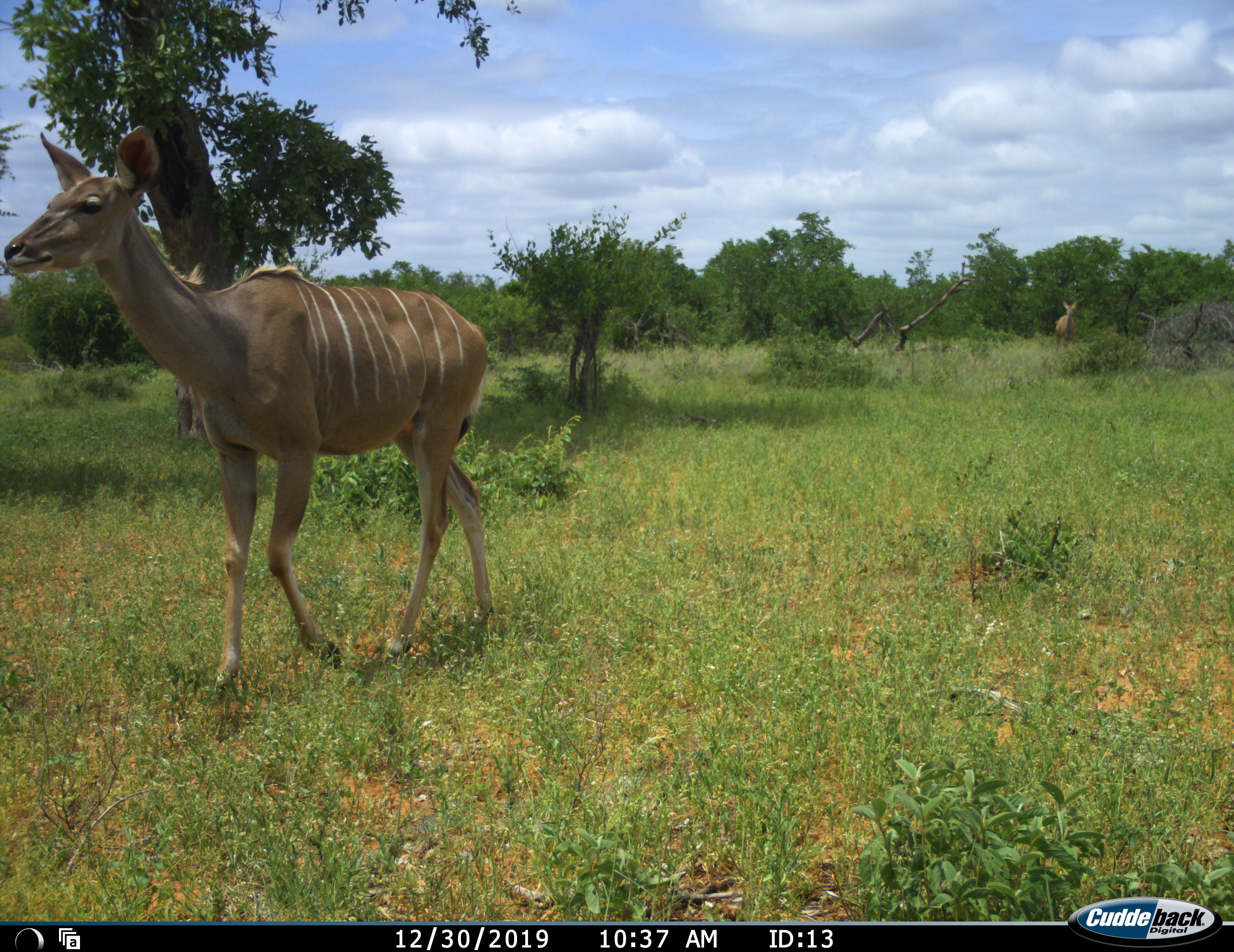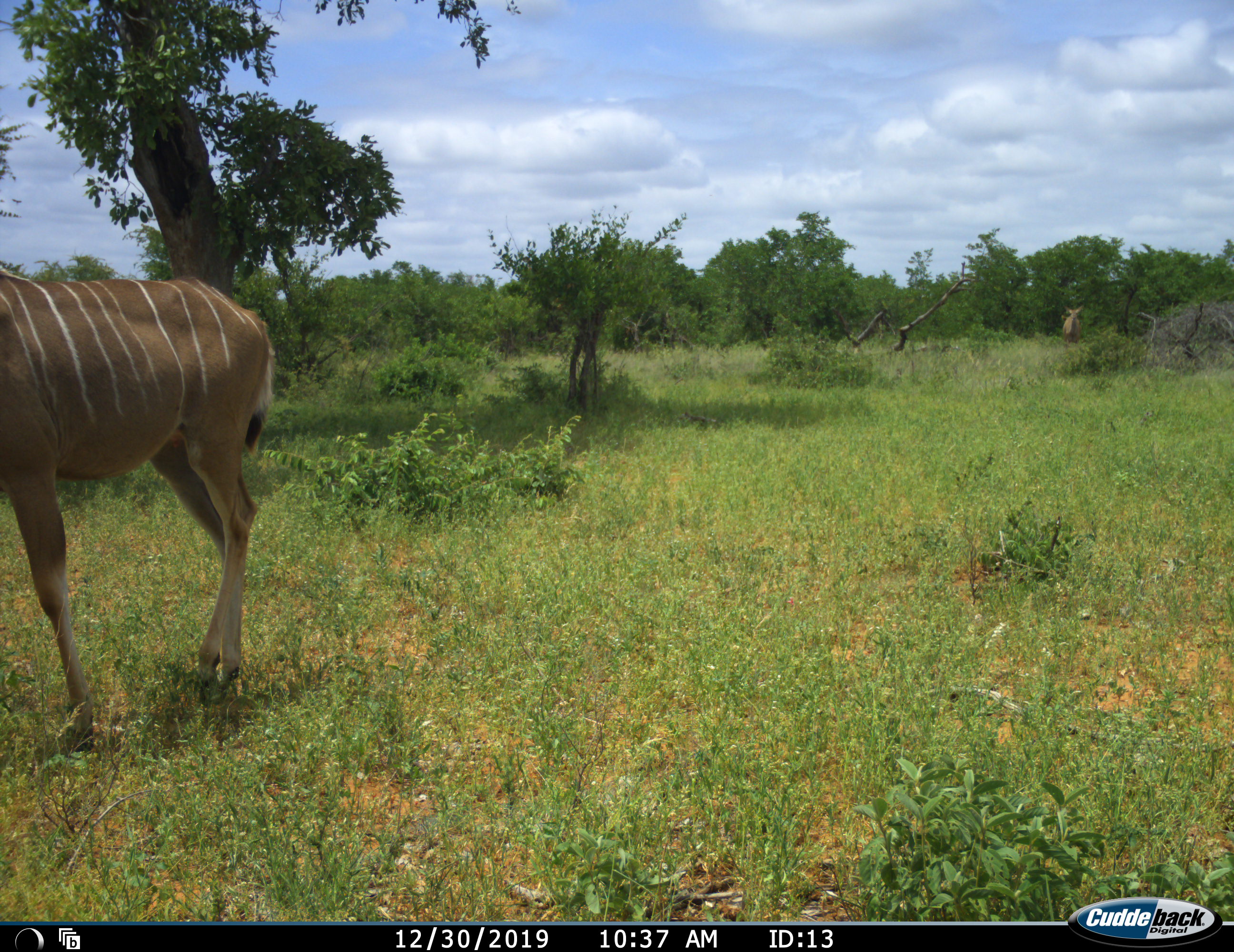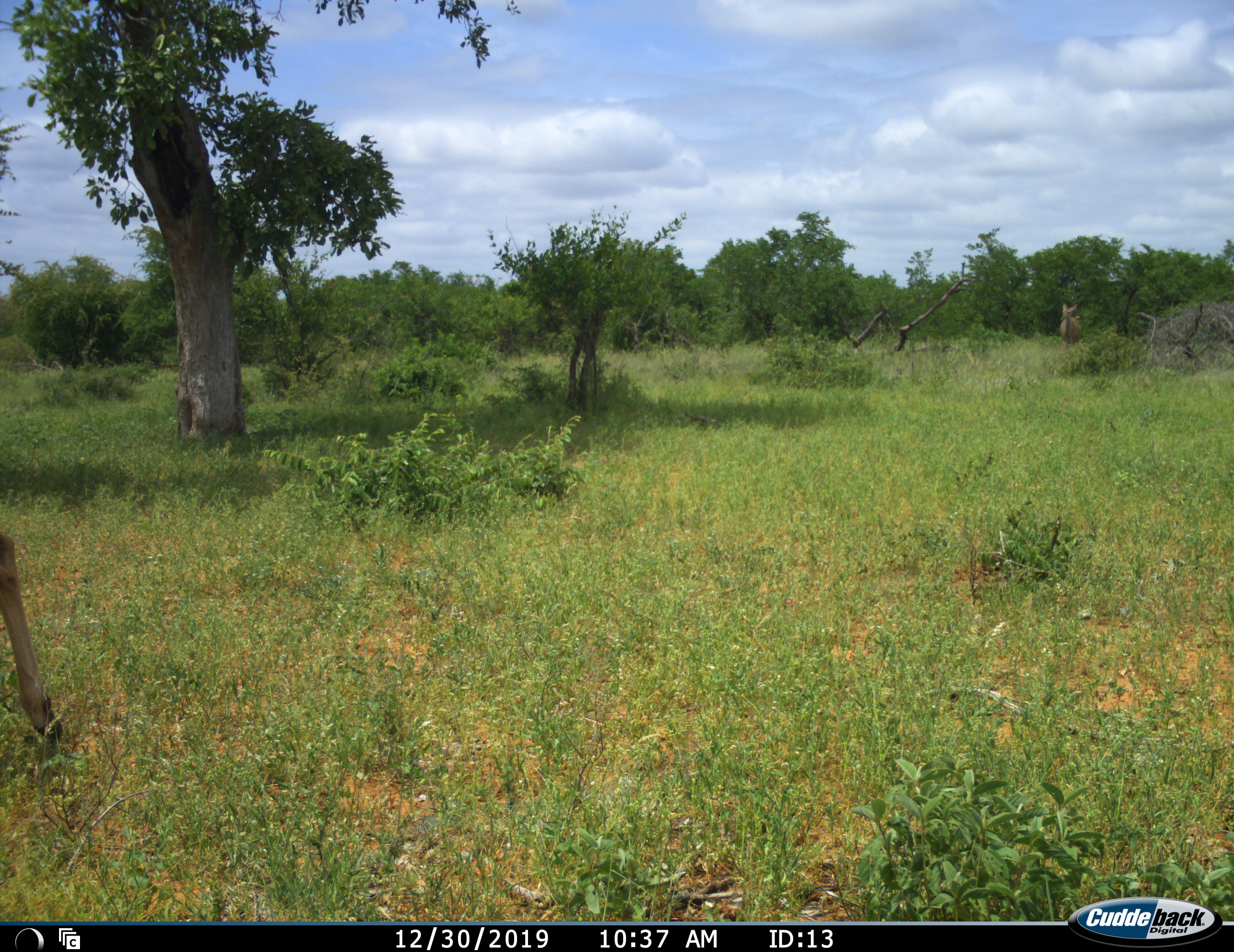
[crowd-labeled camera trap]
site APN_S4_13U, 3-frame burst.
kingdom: Animalia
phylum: Chordata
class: Mammalia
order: Artiodactyla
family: Bovidae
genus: Tragelaphus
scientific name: Tragelaphus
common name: kudu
Kudu (Tragelaphus), count 2. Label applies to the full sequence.